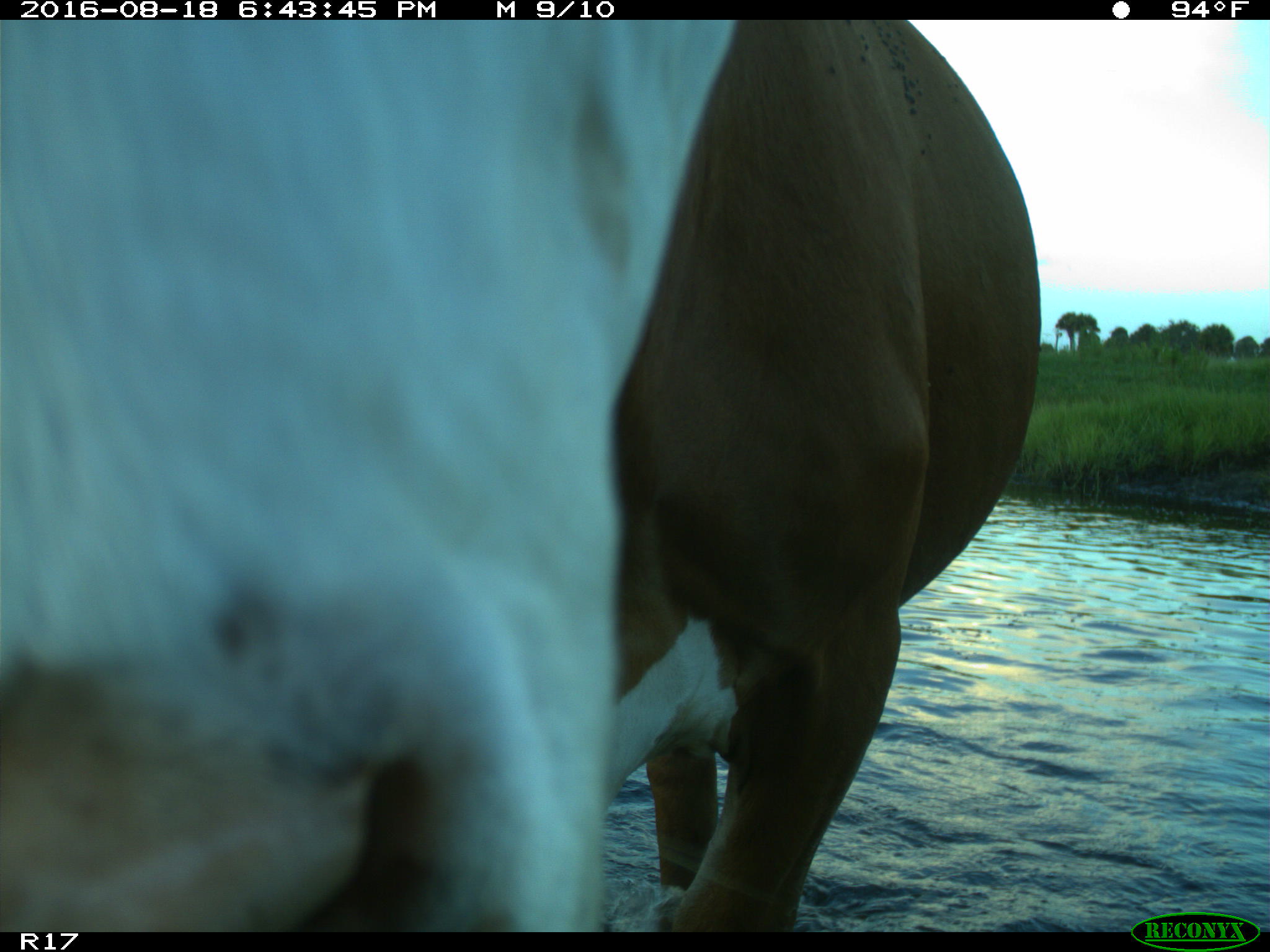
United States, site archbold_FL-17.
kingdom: Animalia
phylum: Chordata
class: Mammalia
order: Artiodactyla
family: Bovidae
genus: Bos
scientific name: Bos taurus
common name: domestic cow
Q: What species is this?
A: Bos taurus (domestic cow).